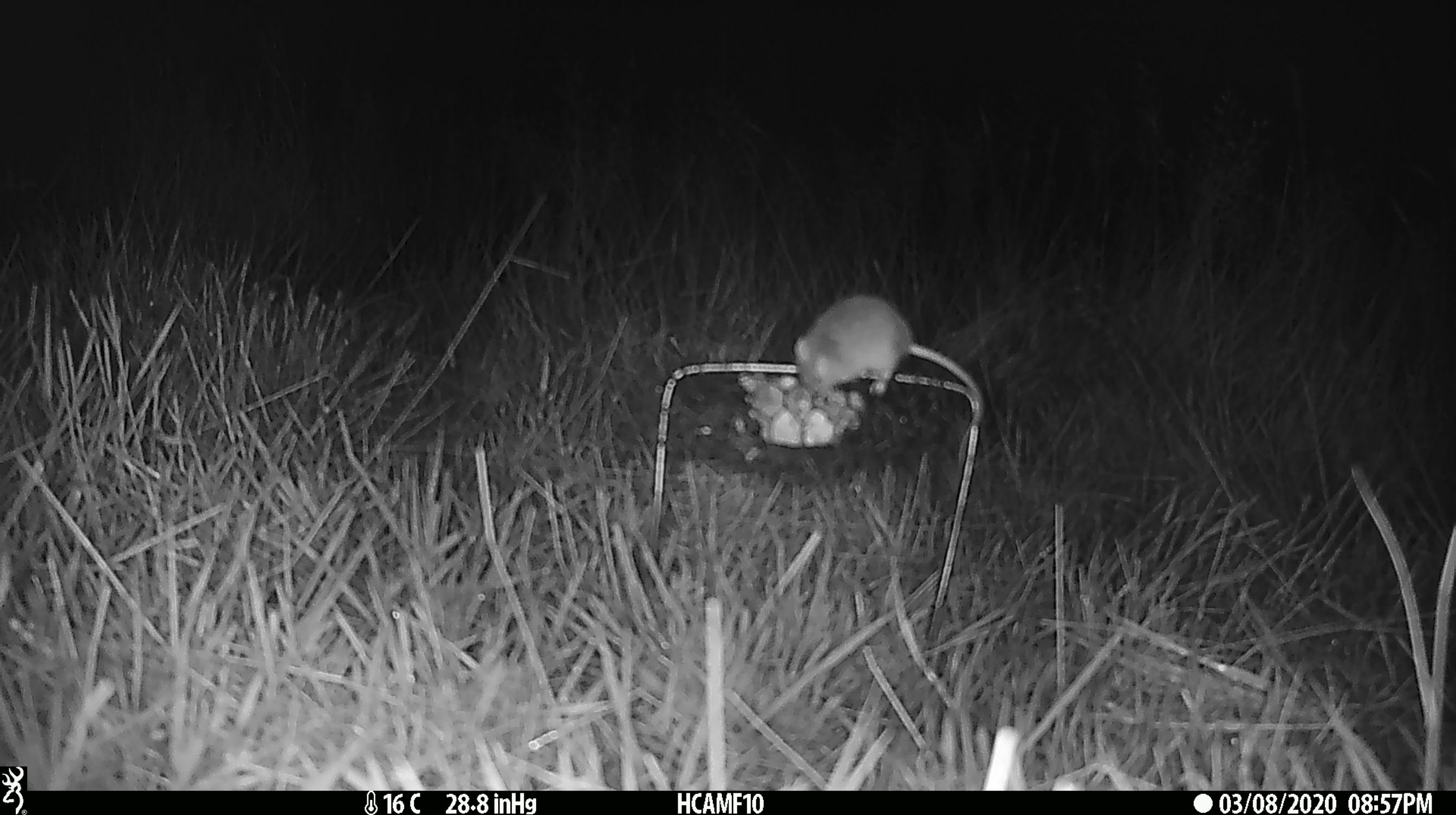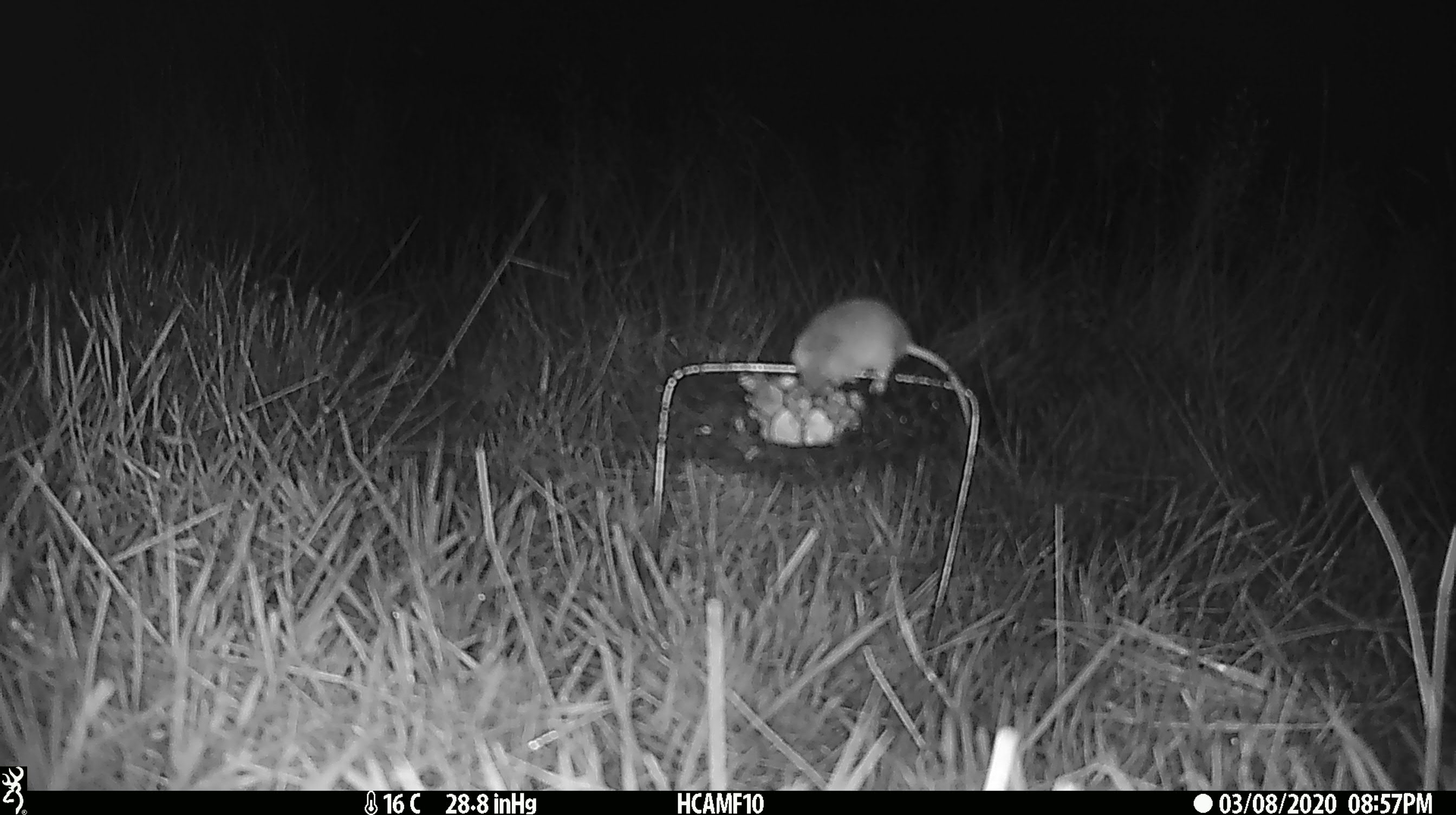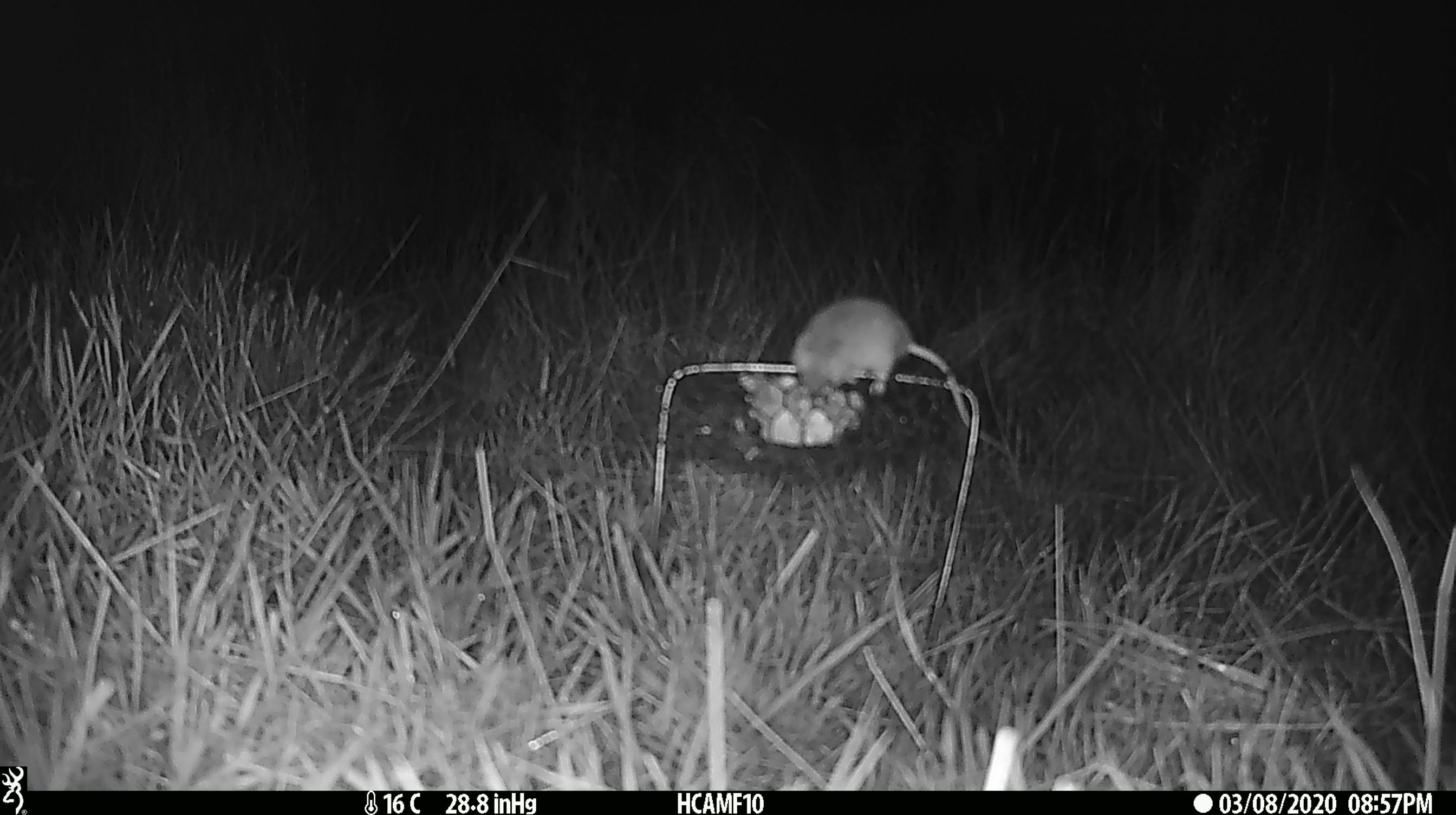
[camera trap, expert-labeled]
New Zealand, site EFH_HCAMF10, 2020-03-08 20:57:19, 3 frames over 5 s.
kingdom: Animalia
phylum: Chordata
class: Mammalia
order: Rodentia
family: Muridae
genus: Mus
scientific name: Mus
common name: mouse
Mouse (Mus).